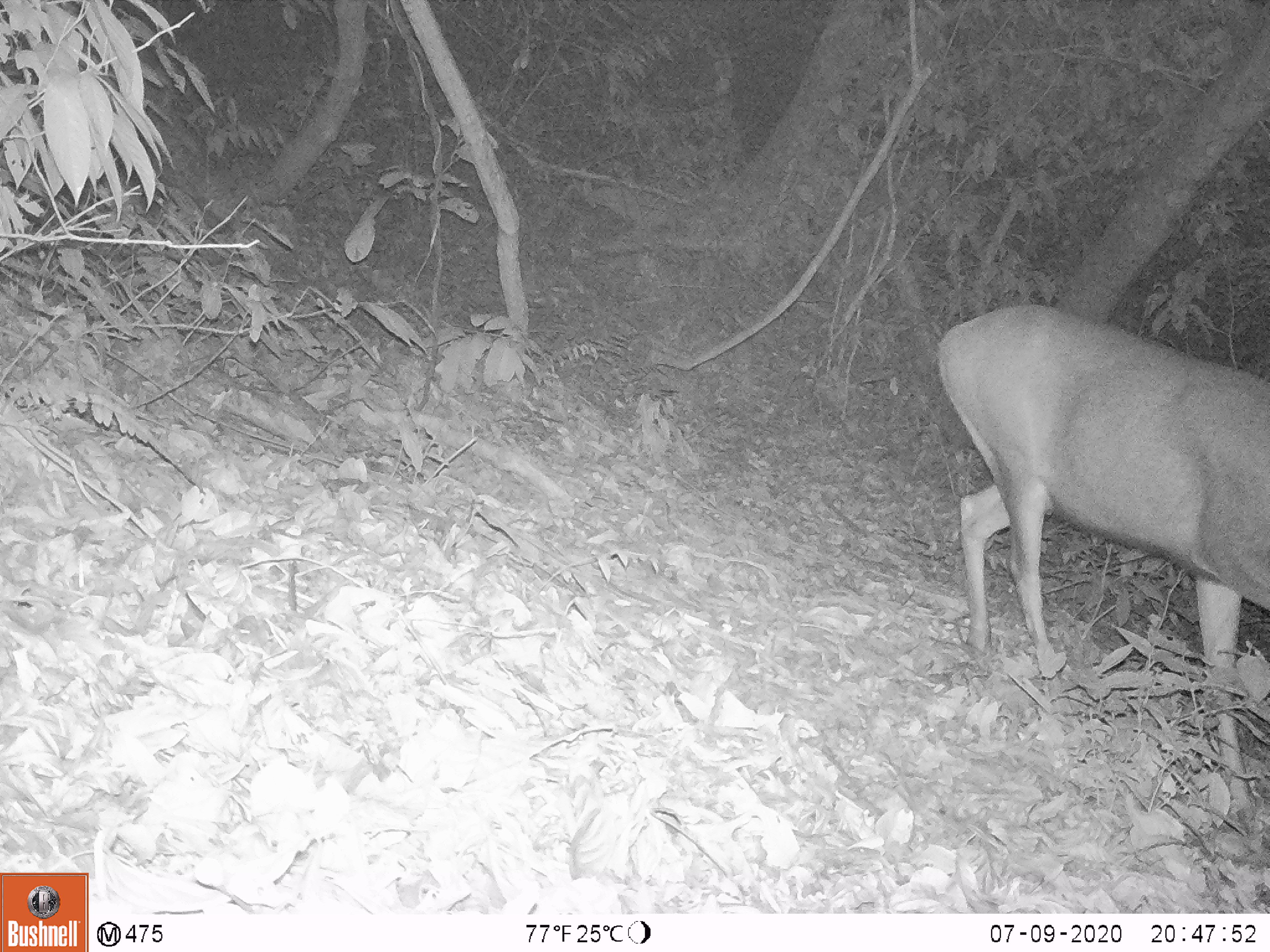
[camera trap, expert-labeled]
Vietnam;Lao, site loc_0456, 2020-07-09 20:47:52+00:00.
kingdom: Animalia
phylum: Chordata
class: Mammalia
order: Artiodactyla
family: Cervidae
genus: Rusa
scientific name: Rusa unicolor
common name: sambar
Sambar (Rusa unicolor). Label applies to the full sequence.